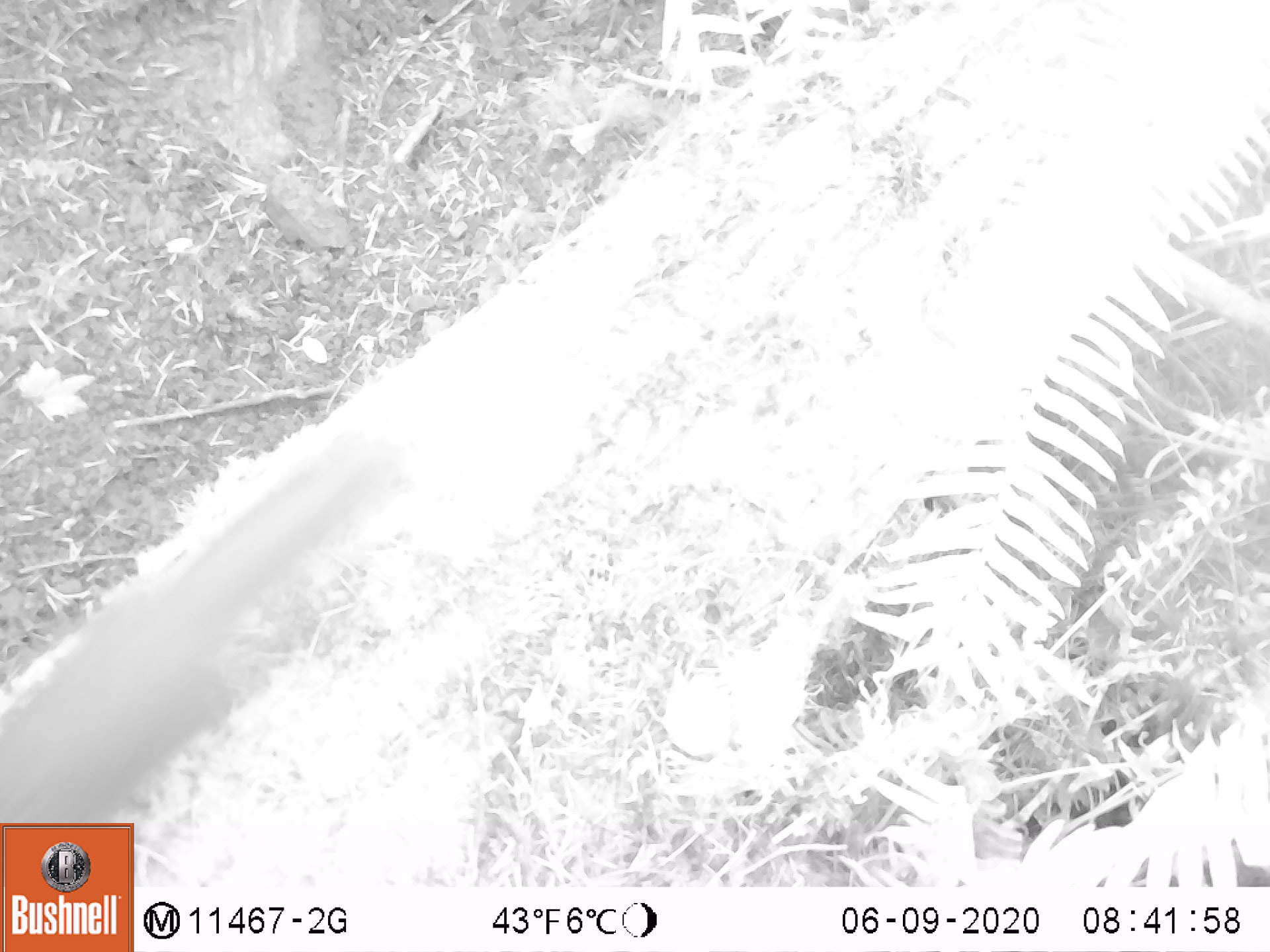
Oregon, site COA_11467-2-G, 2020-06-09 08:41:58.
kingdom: Animalia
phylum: Chordata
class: Mammalia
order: Rodentia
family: Sciuridae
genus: Tamiasciurus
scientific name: Tamiasciurus douglasii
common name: douglas squirrel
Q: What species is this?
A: Douglas squirrel (Tamiasciurus douglasii).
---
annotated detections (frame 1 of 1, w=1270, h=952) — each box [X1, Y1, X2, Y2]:
douglas squirrel: [3, 429, 406, 818]